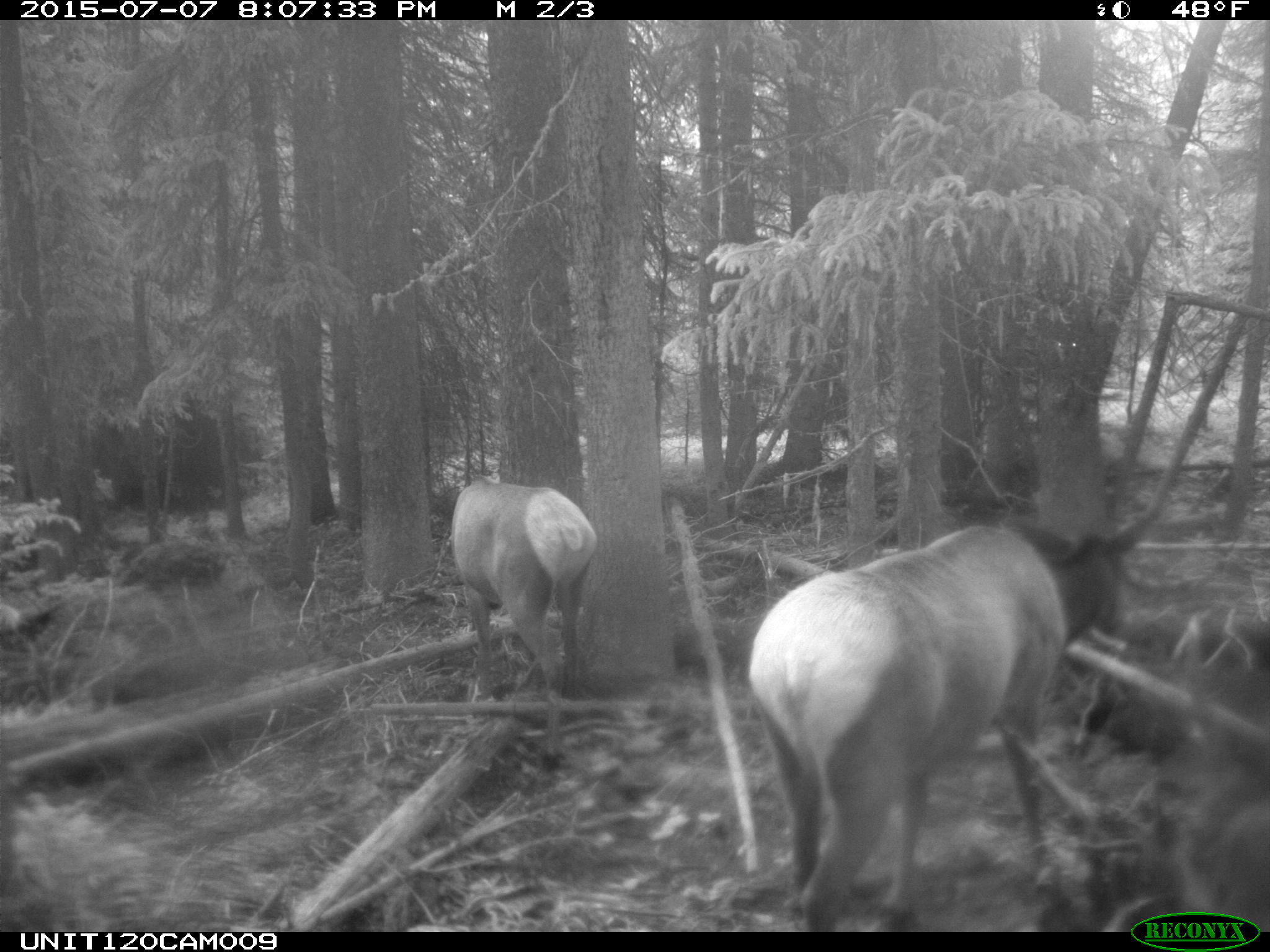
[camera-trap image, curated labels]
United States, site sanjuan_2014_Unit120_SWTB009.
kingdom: Animalia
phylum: Chordata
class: Mammalia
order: Artiodactyla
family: Cervidae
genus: Cervus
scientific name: Cervus elaphus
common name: red deer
Cervus elaphus (red deer).